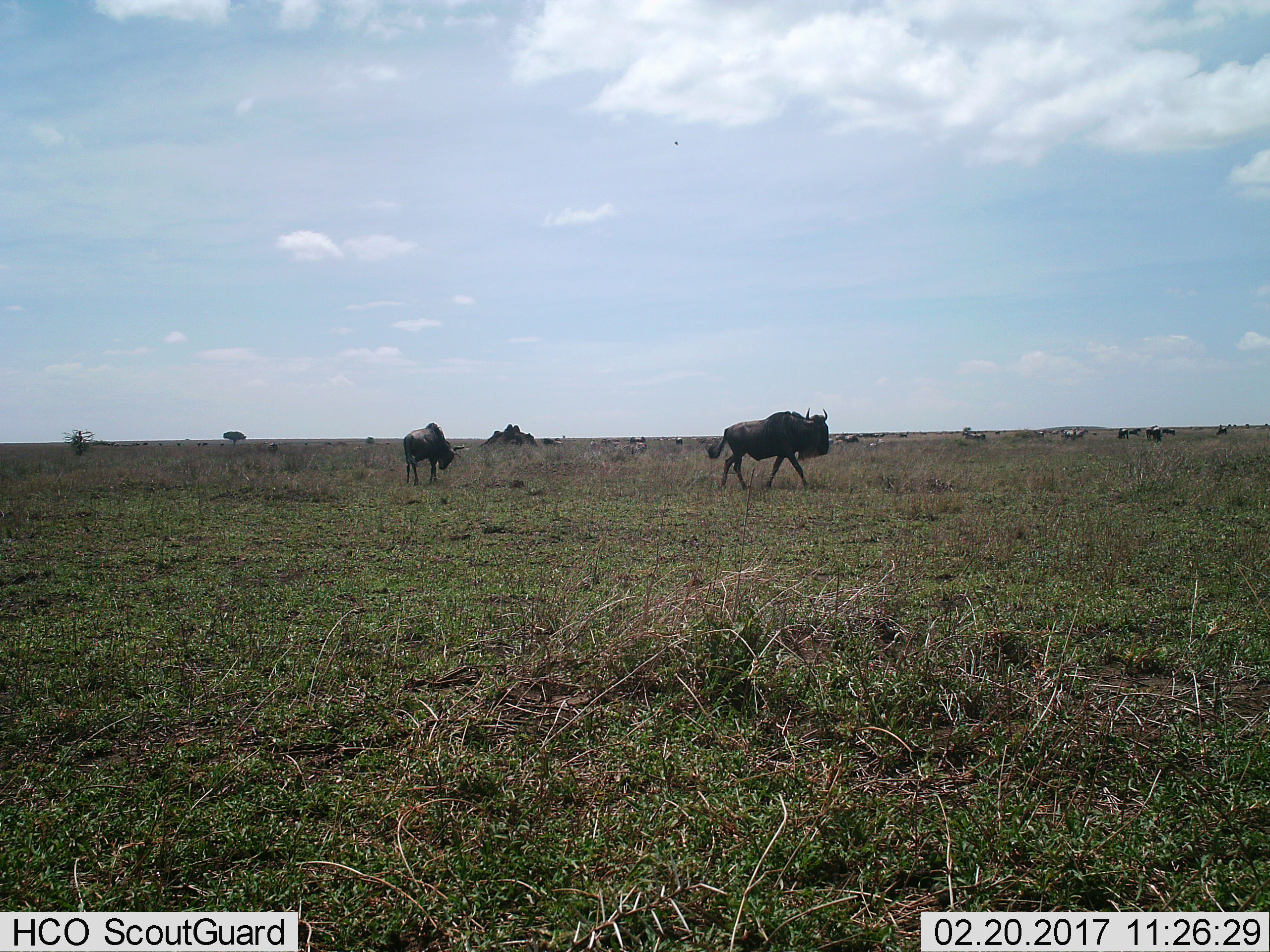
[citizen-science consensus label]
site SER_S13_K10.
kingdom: Animalia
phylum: Chordata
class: Mammalia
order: Artiodactyla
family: Bovidae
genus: Connochaetes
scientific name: Connochaetes taurinus taurinus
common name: blue wildebeest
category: wildebeestblue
Wildebeestblue (blue wildebeest) (Connochaetes taurinus taurinus), count 4. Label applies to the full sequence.